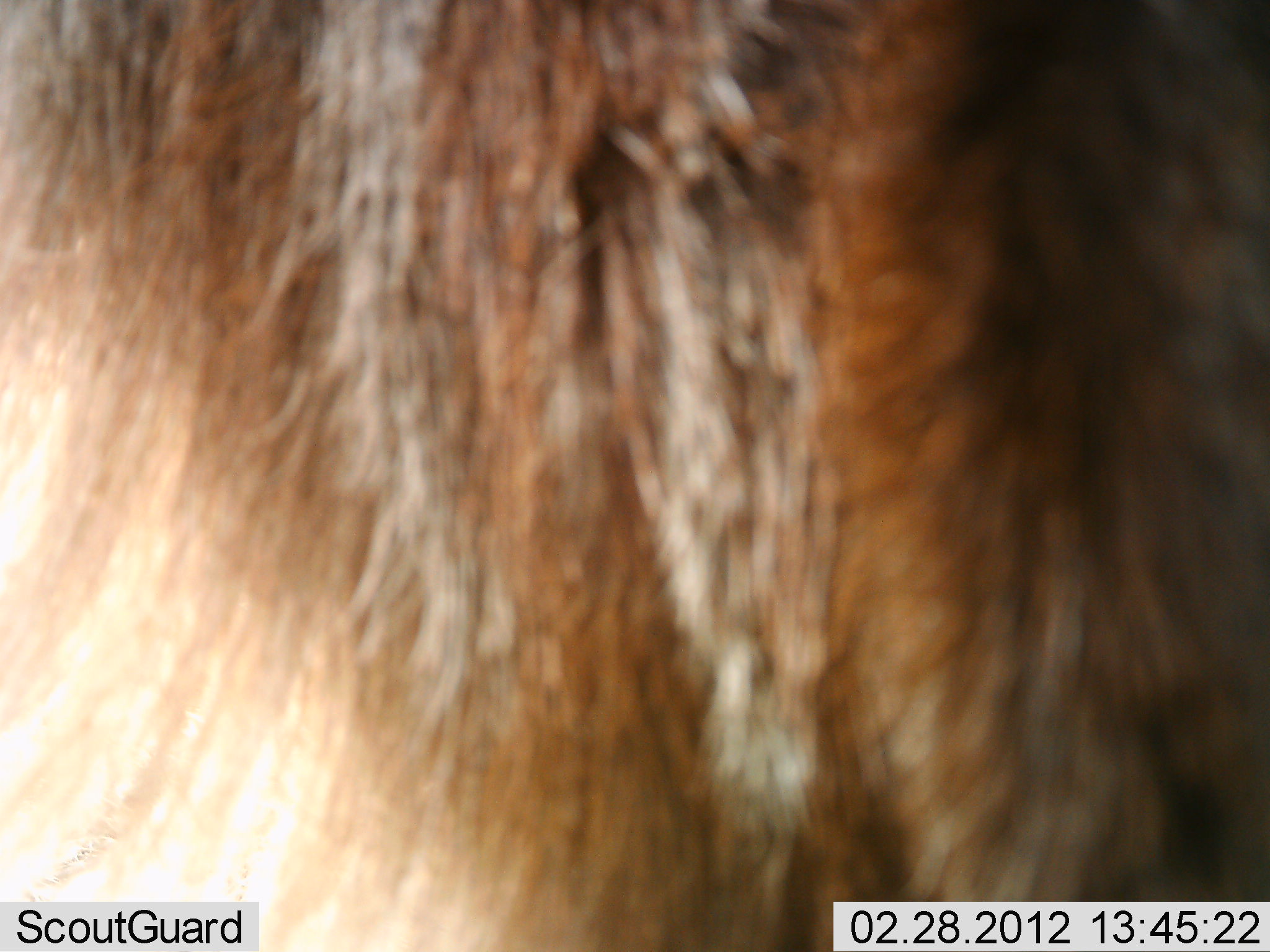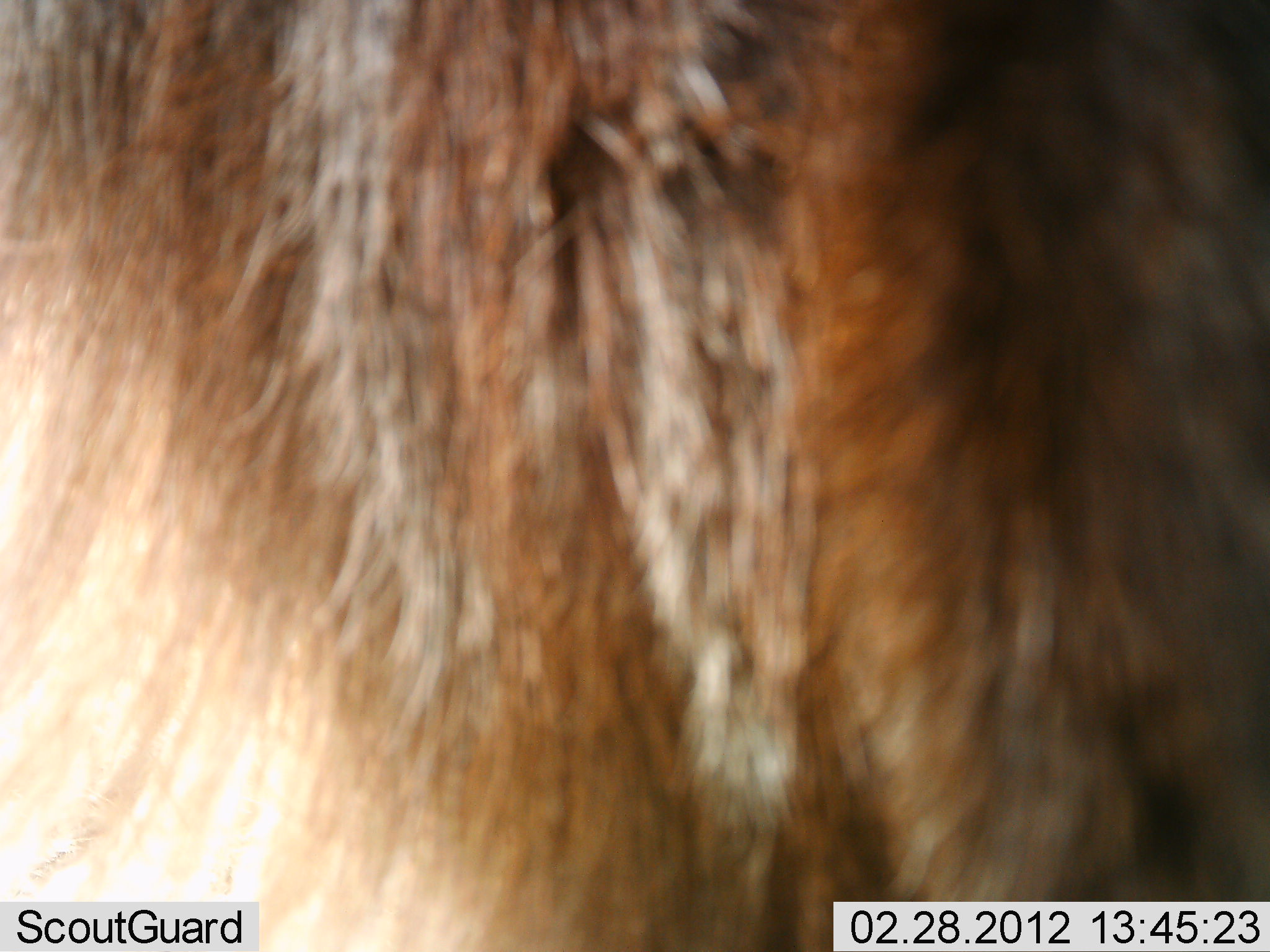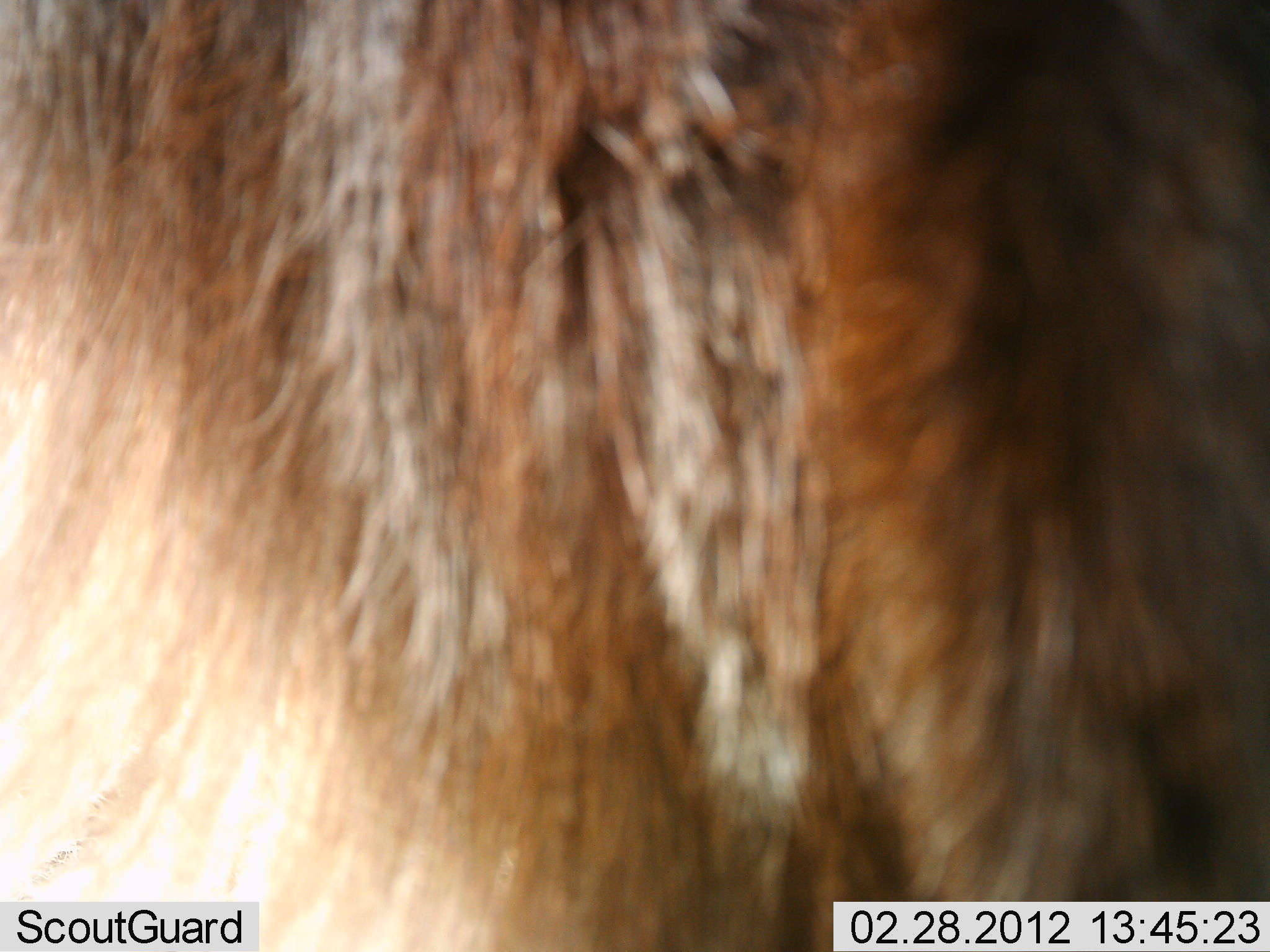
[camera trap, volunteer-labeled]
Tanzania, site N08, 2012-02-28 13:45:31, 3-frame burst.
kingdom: Animalia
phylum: Chordata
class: Mammalia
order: Artiodactyla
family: Bovidae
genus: Connochaetes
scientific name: Connochaetes taurinus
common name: blue wildebeest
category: wildebeest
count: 1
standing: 100%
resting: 0%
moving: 0%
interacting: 0%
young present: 0%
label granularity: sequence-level